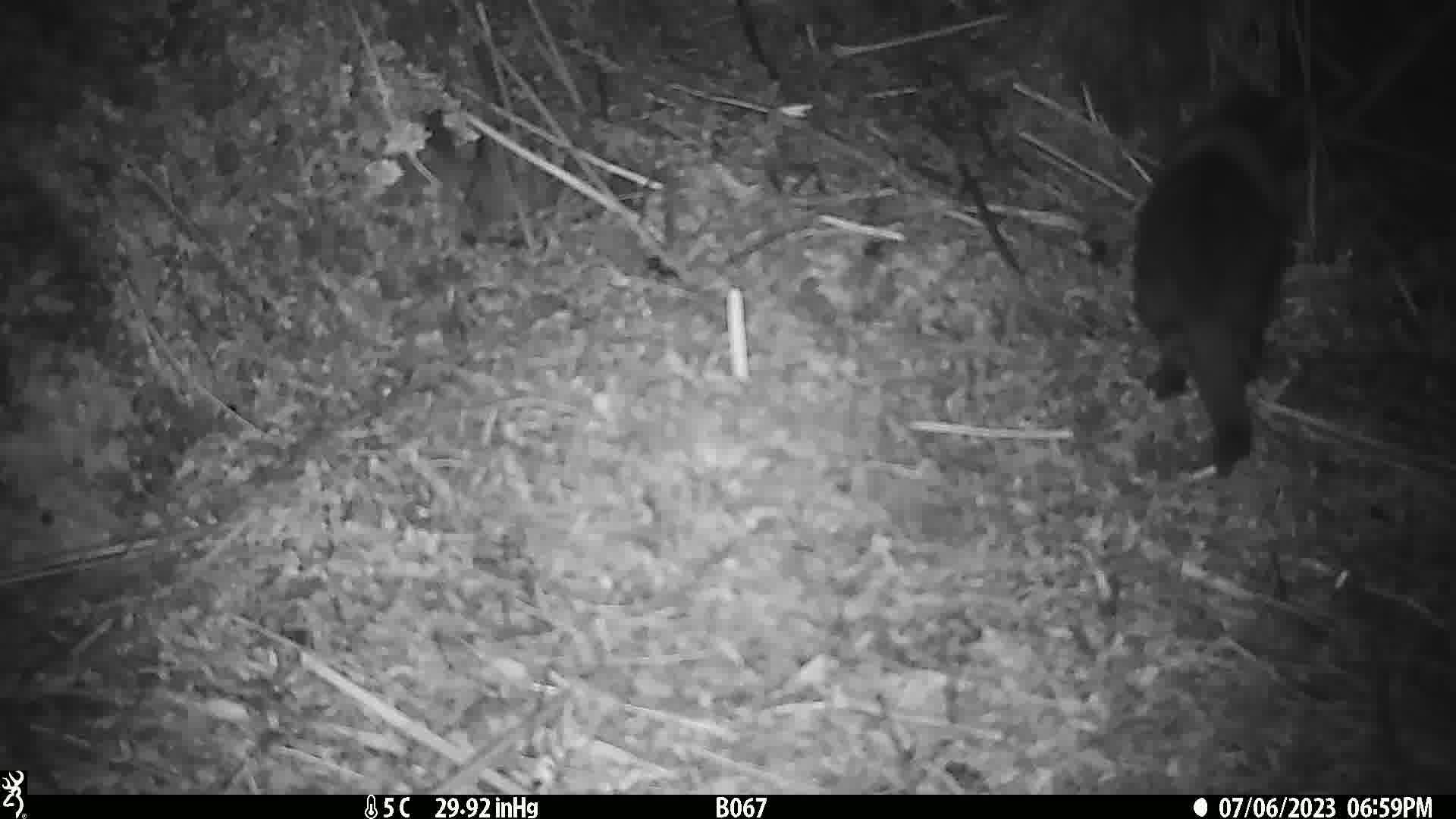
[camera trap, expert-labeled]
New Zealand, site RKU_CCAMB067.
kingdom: Animalia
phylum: Chordata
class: Mammalia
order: Carnivora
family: Felidae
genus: Felis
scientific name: Felis catus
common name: domestic cat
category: cat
Cat (domestic cat) (Felis catus).